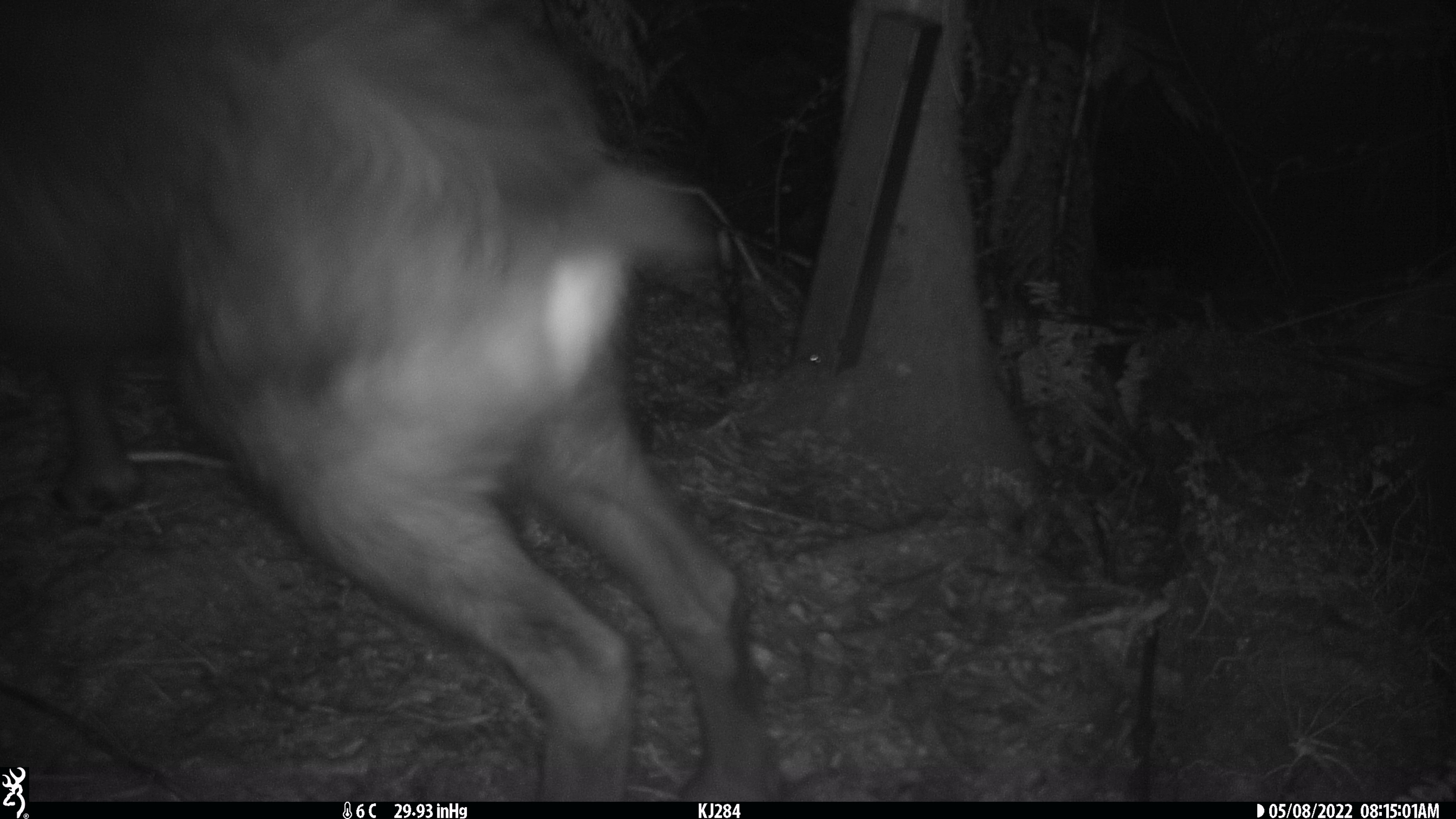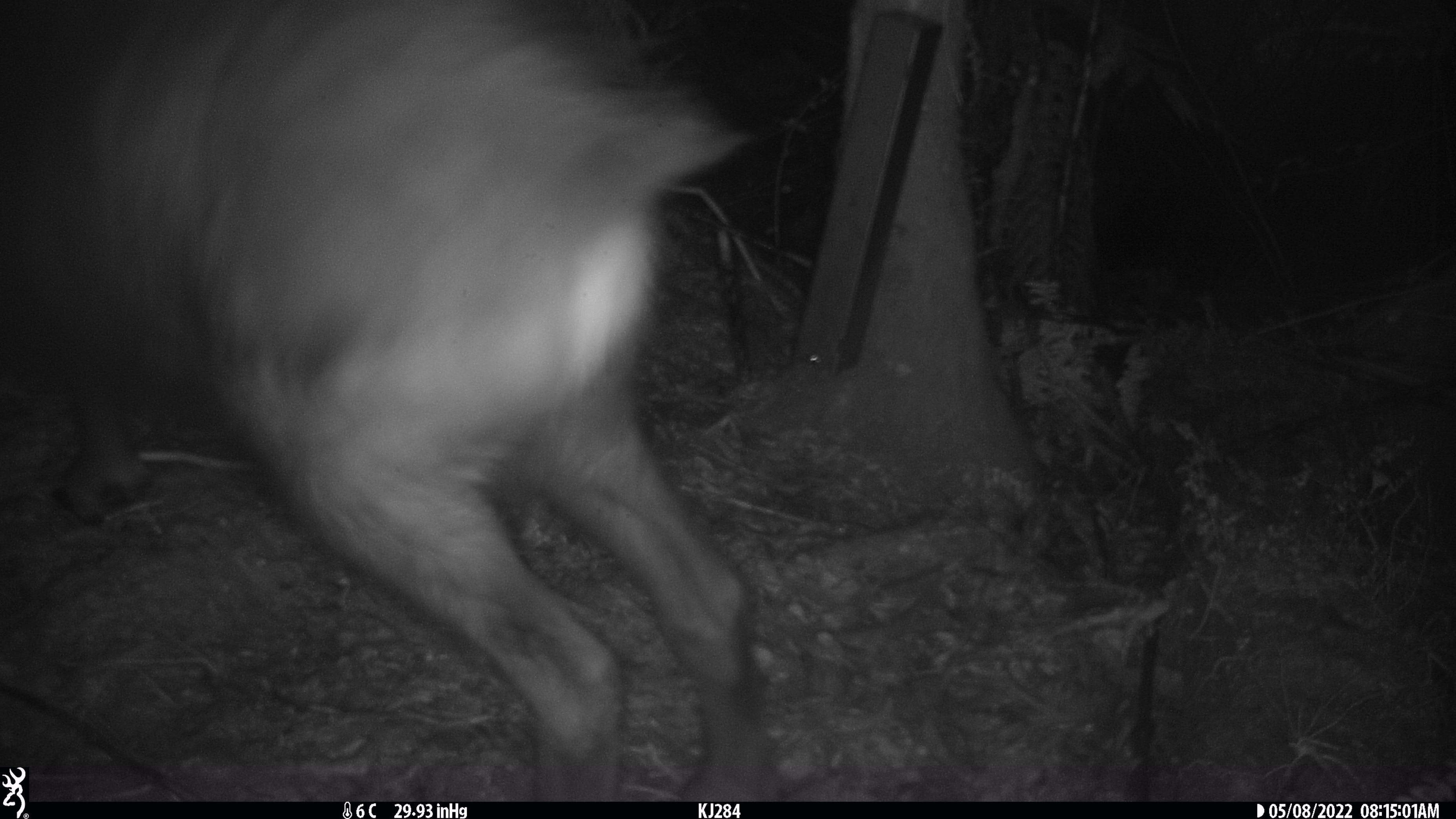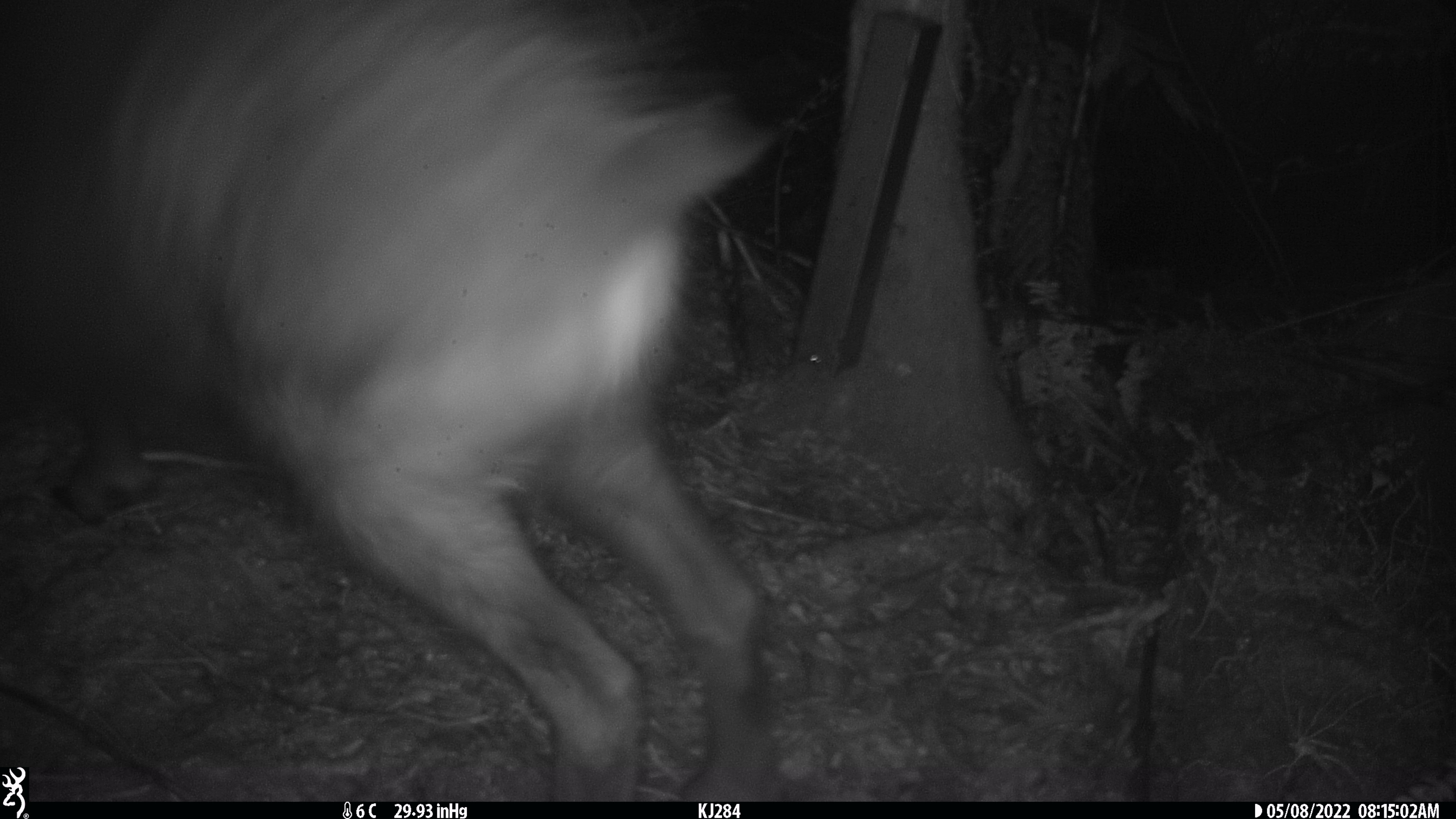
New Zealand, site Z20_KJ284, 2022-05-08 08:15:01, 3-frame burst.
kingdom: Animalia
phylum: Chordata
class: Mammalia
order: Artiodactyla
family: Bovidae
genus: Rupicapra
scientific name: Rupicapra rupicapra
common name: alpine chamois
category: chamois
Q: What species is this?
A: Chamois (alpine chamois) (Rupicapra rupicapra).